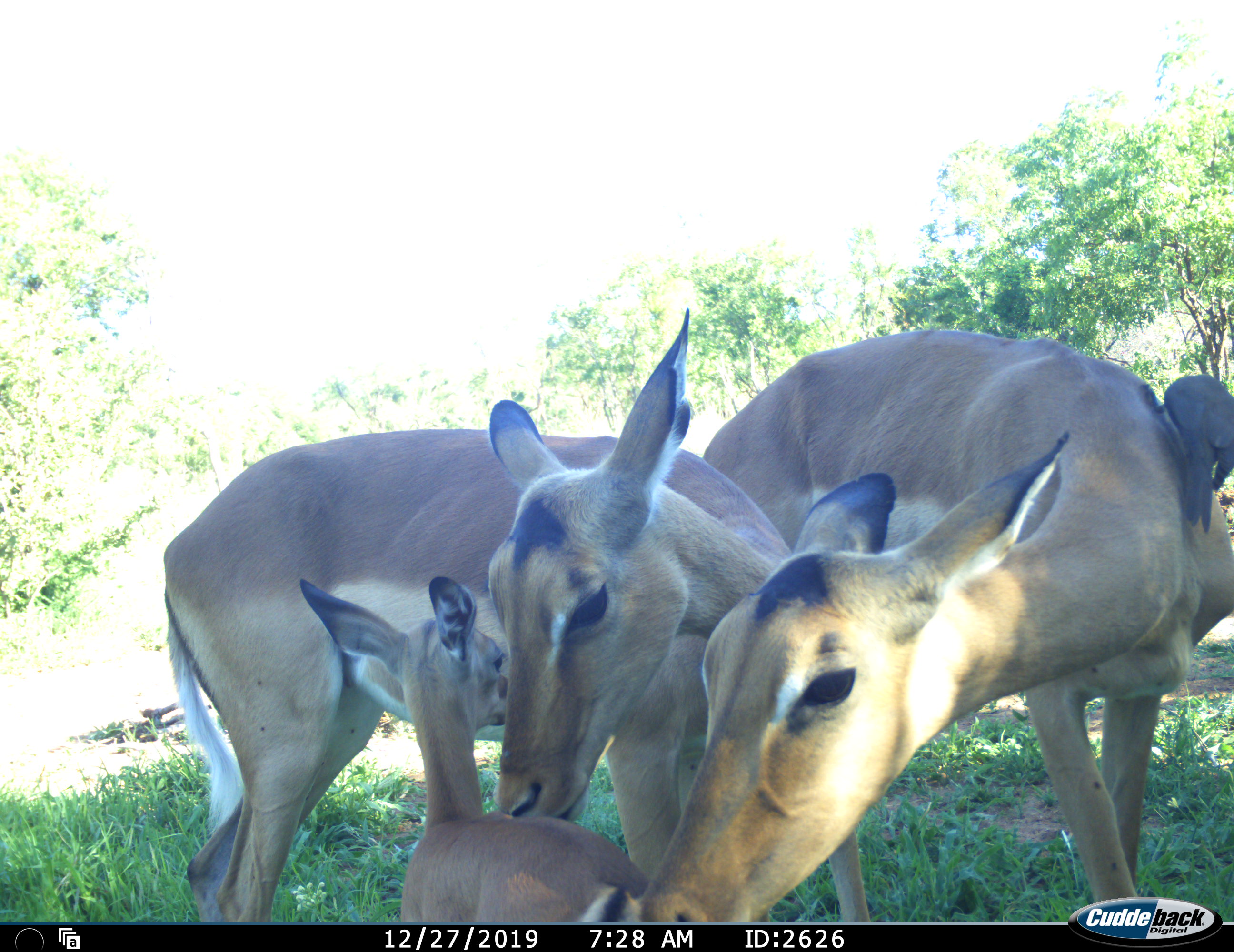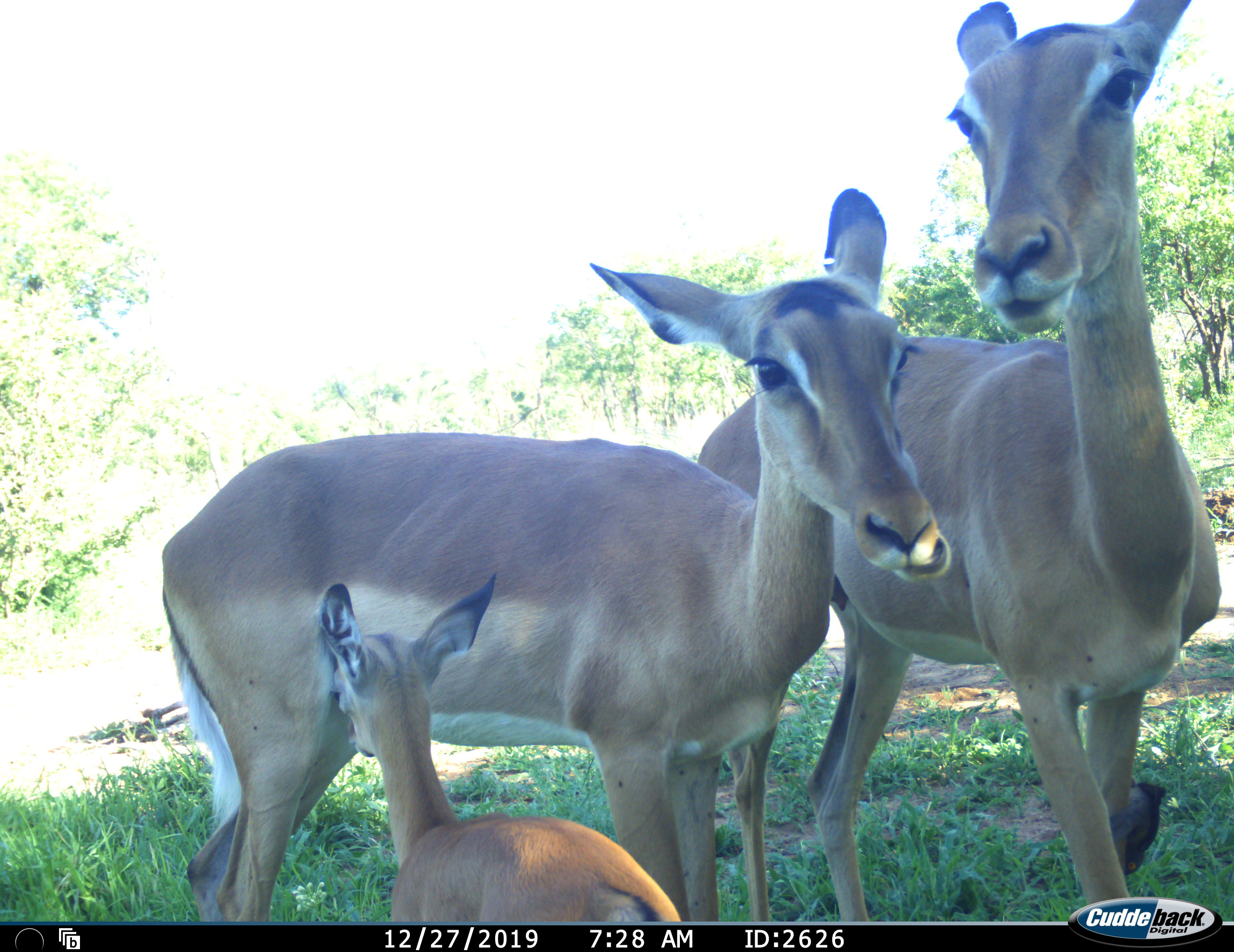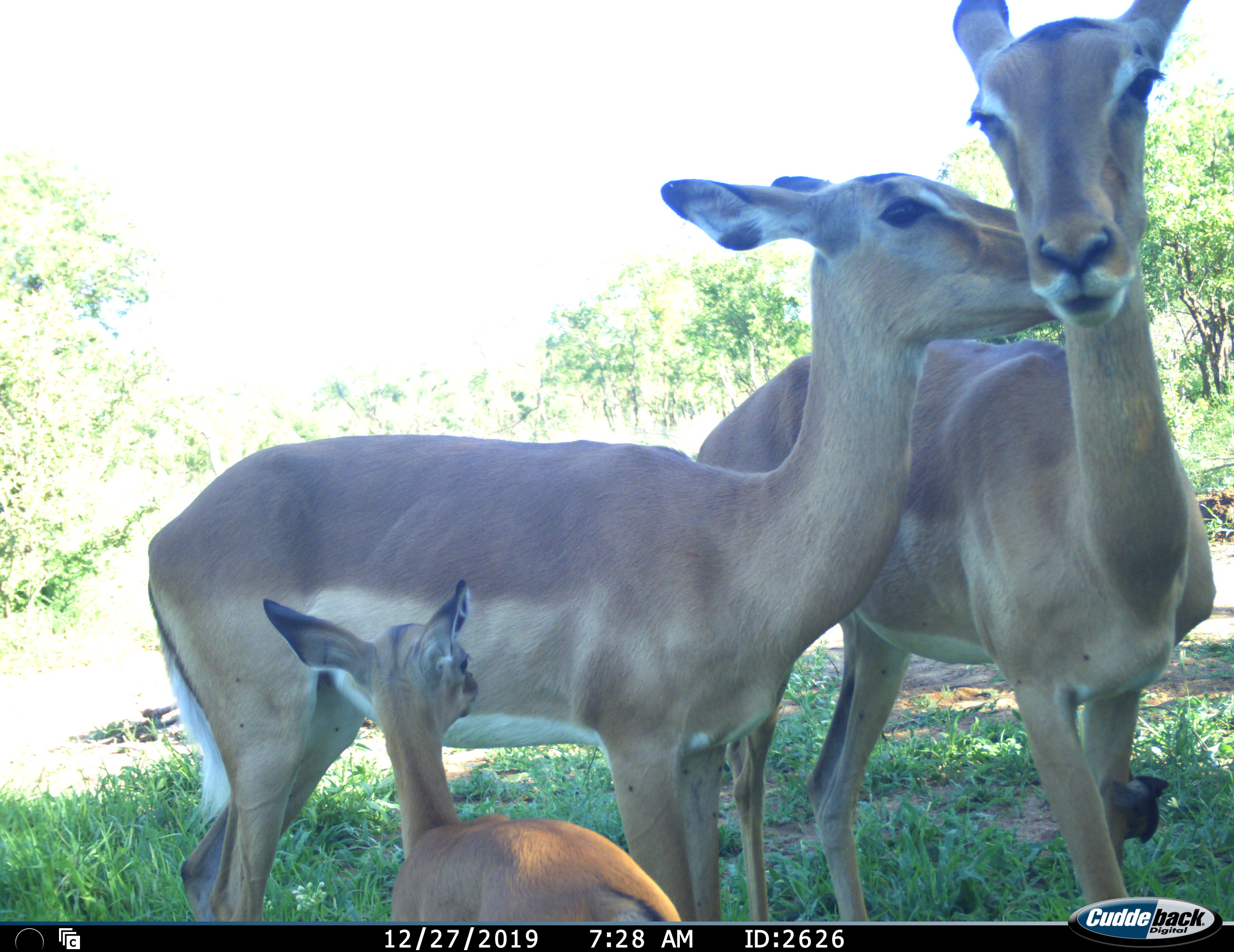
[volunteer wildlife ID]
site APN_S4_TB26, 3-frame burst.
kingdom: Animalia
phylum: Chordata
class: Aves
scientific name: Aves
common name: bird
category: birdother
Birdother (bird) (Aves), count 1. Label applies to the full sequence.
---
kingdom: Animalia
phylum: Chordata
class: Mammalia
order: Artiodactyla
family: Bovidae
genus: Aepyceros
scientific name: Aepyceros melampus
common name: impala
Impala (Aepyceros melampus), count 3. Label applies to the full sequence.